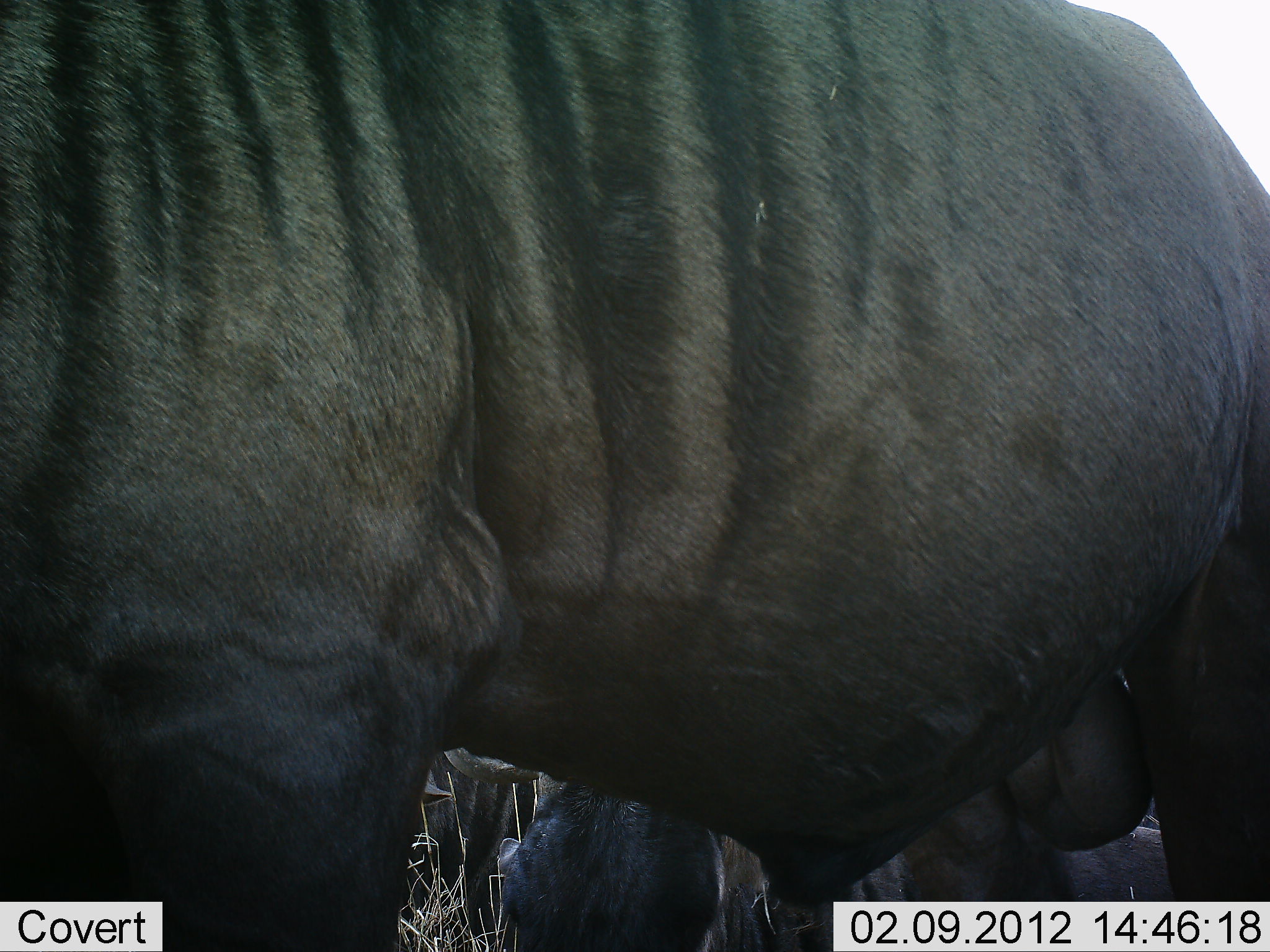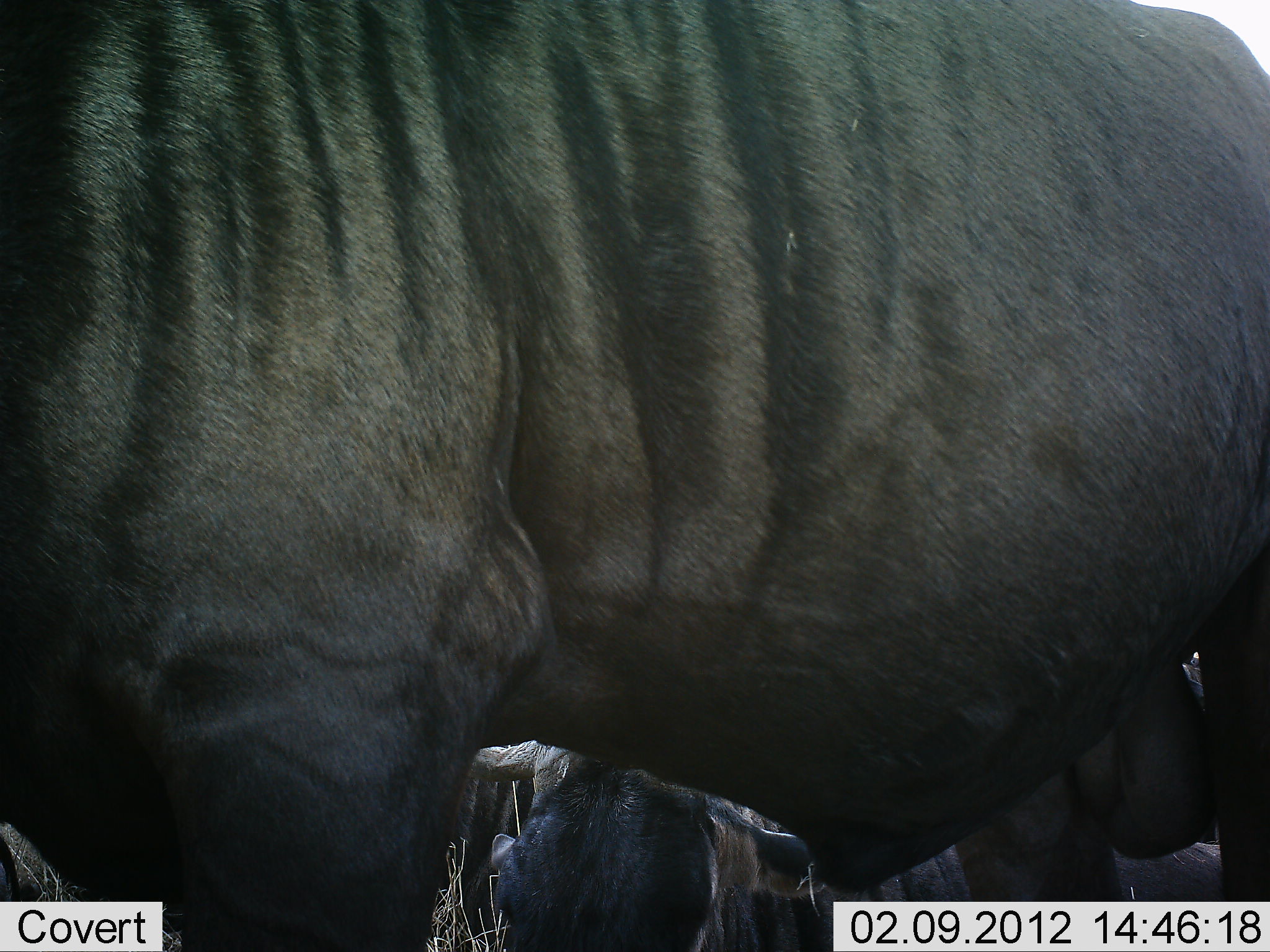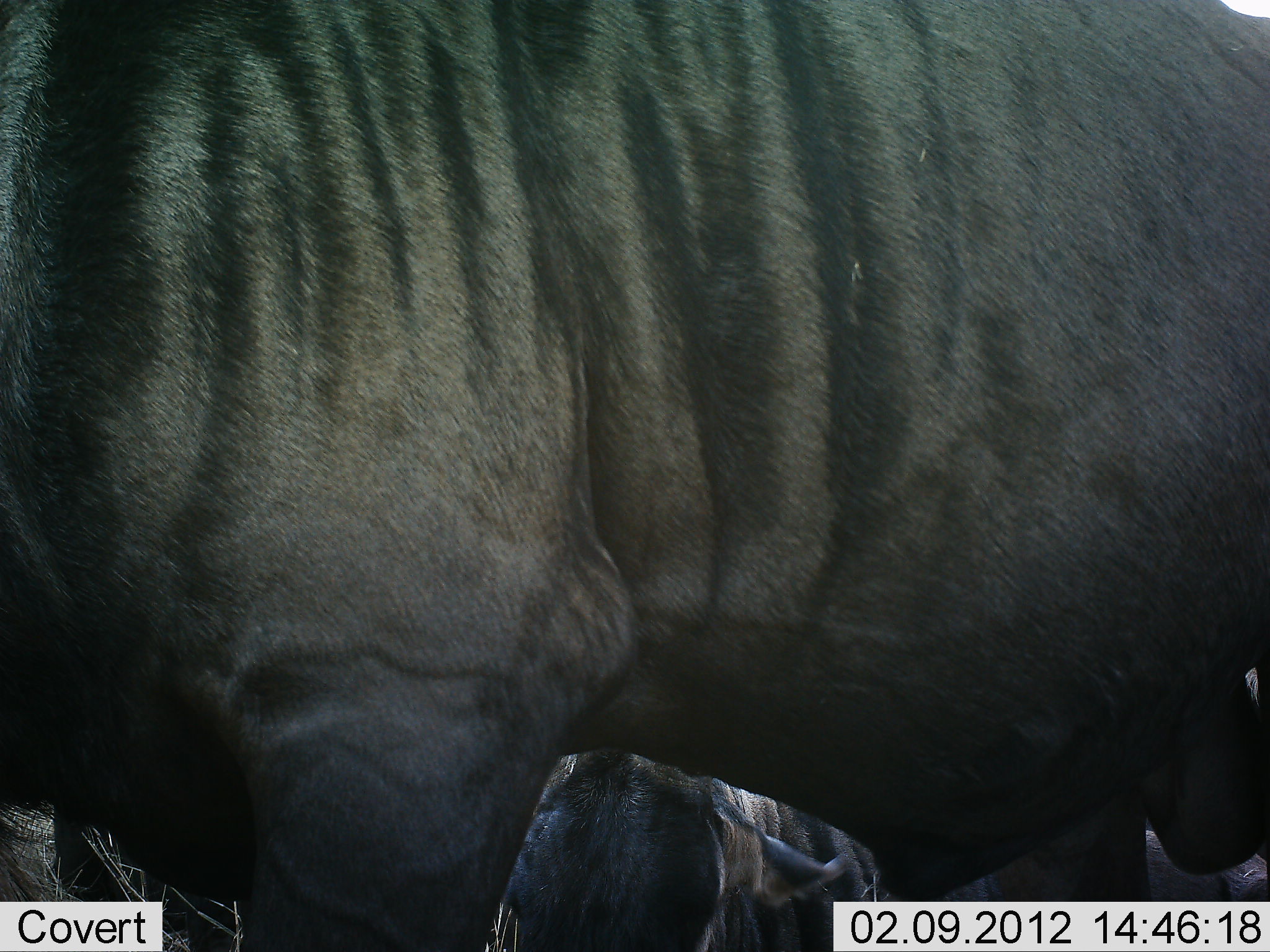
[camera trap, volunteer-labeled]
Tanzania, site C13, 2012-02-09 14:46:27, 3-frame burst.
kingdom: Animalia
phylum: Chordata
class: Mammalia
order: Artiodactyla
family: Bovidae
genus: Connochaetes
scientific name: Connochaetes taurinus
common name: blue wildebeest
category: wildebeest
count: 3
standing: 95%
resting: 86%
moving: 5%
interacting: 0%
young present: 0%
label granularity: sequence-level